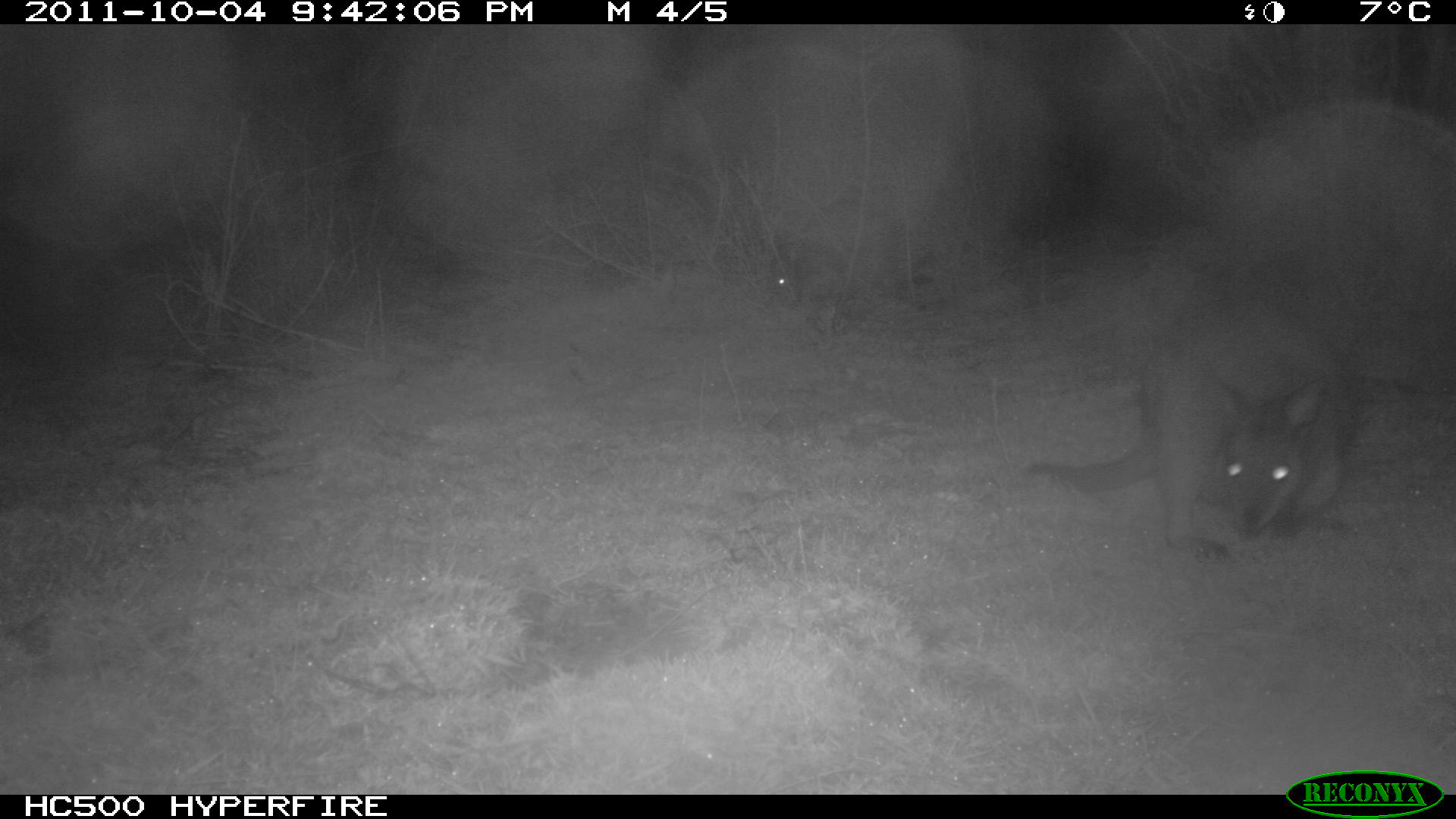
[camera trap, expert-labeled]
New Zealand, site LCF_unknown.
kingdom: Animalia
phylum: Chordata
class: Mammalia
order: Diprotodontia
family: Macropodidae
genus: Notamacropus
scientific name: Notamacropus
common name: wallaby